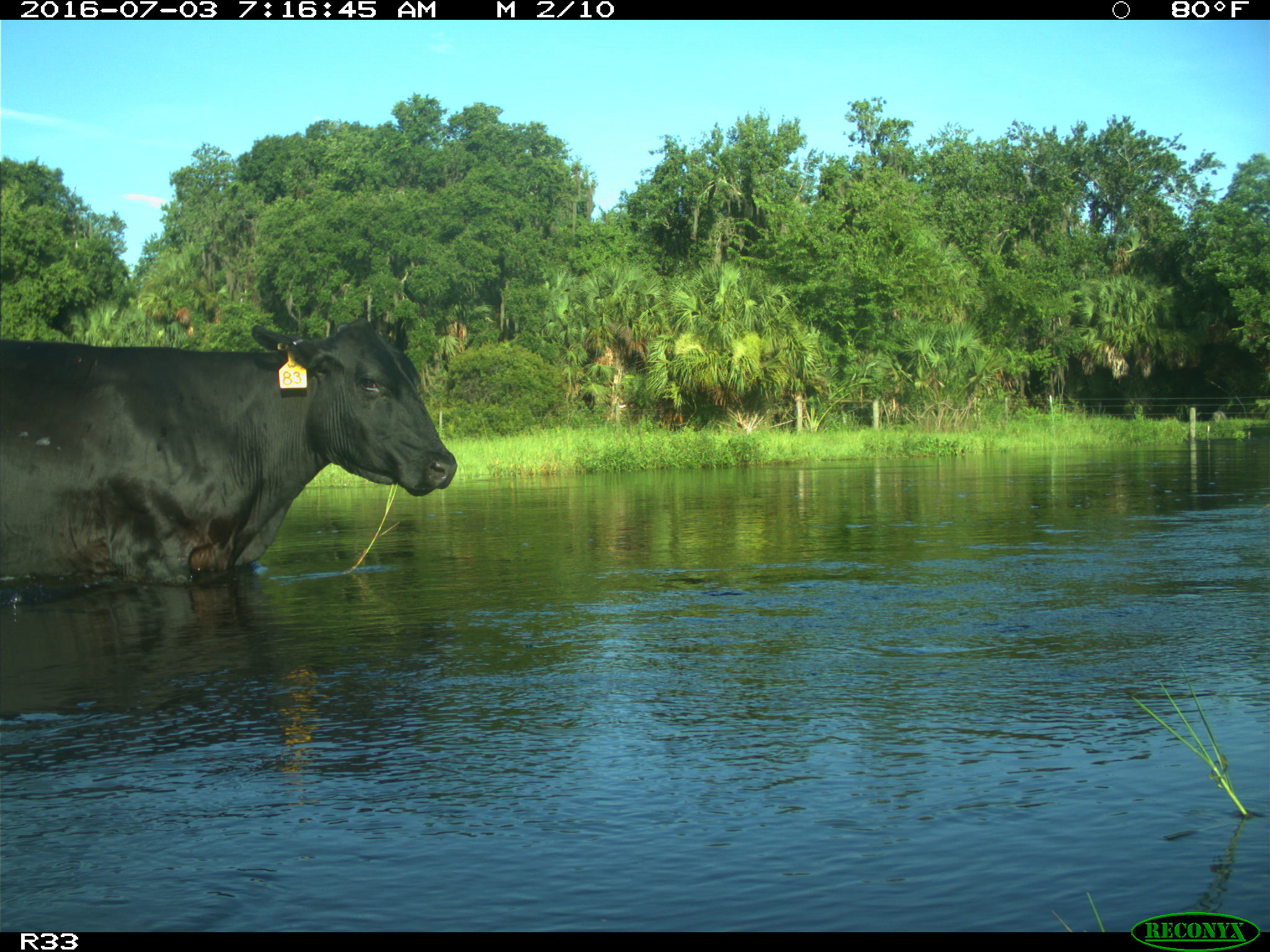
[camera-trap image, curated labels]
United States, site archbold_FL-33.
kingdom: Animalia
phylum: Chordata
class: Mammalia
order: Artiodactyla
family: Bovidae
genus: Bos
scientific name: Bos taurus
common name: domestic cow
Bos taurus (domestic cow).